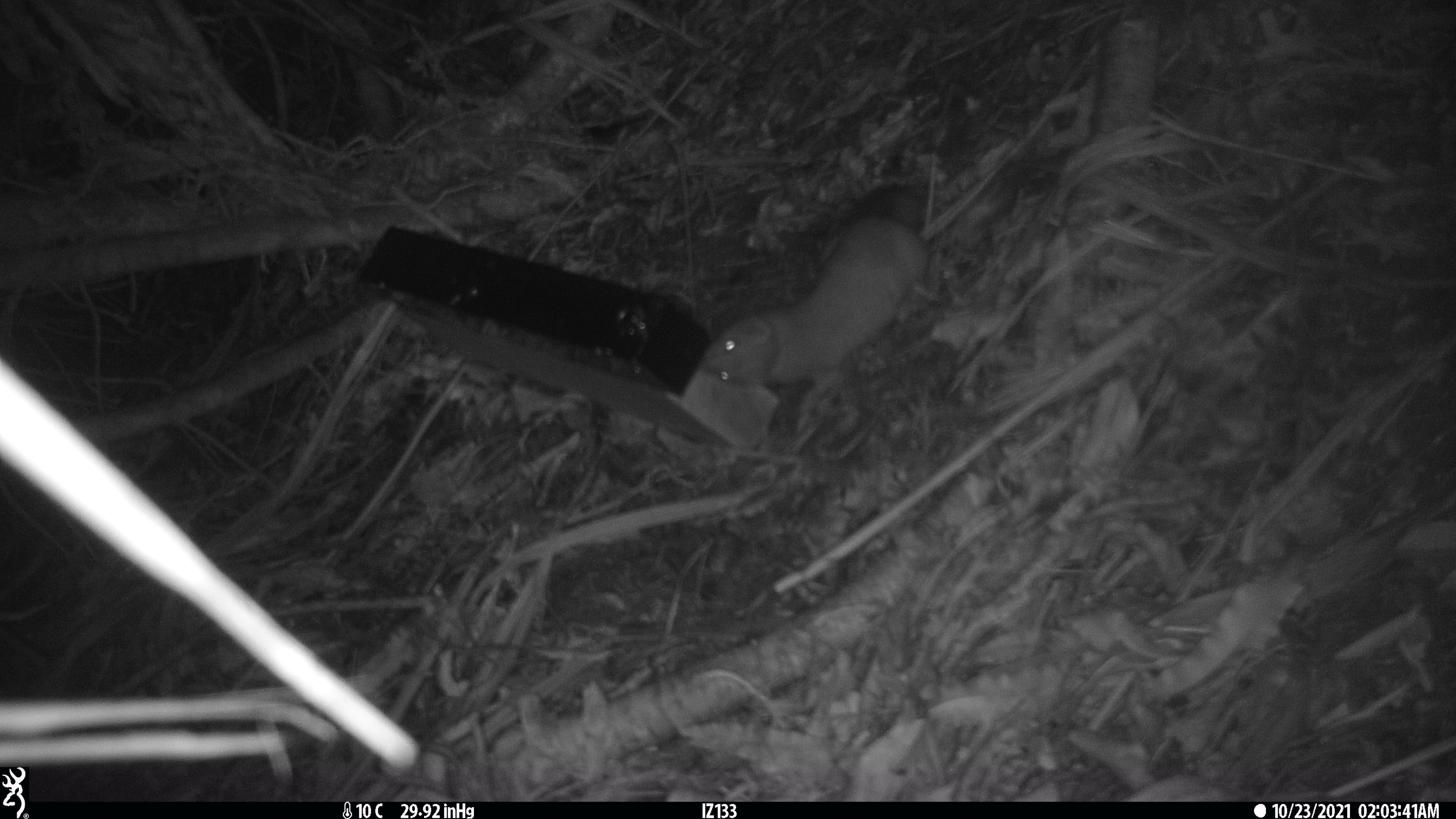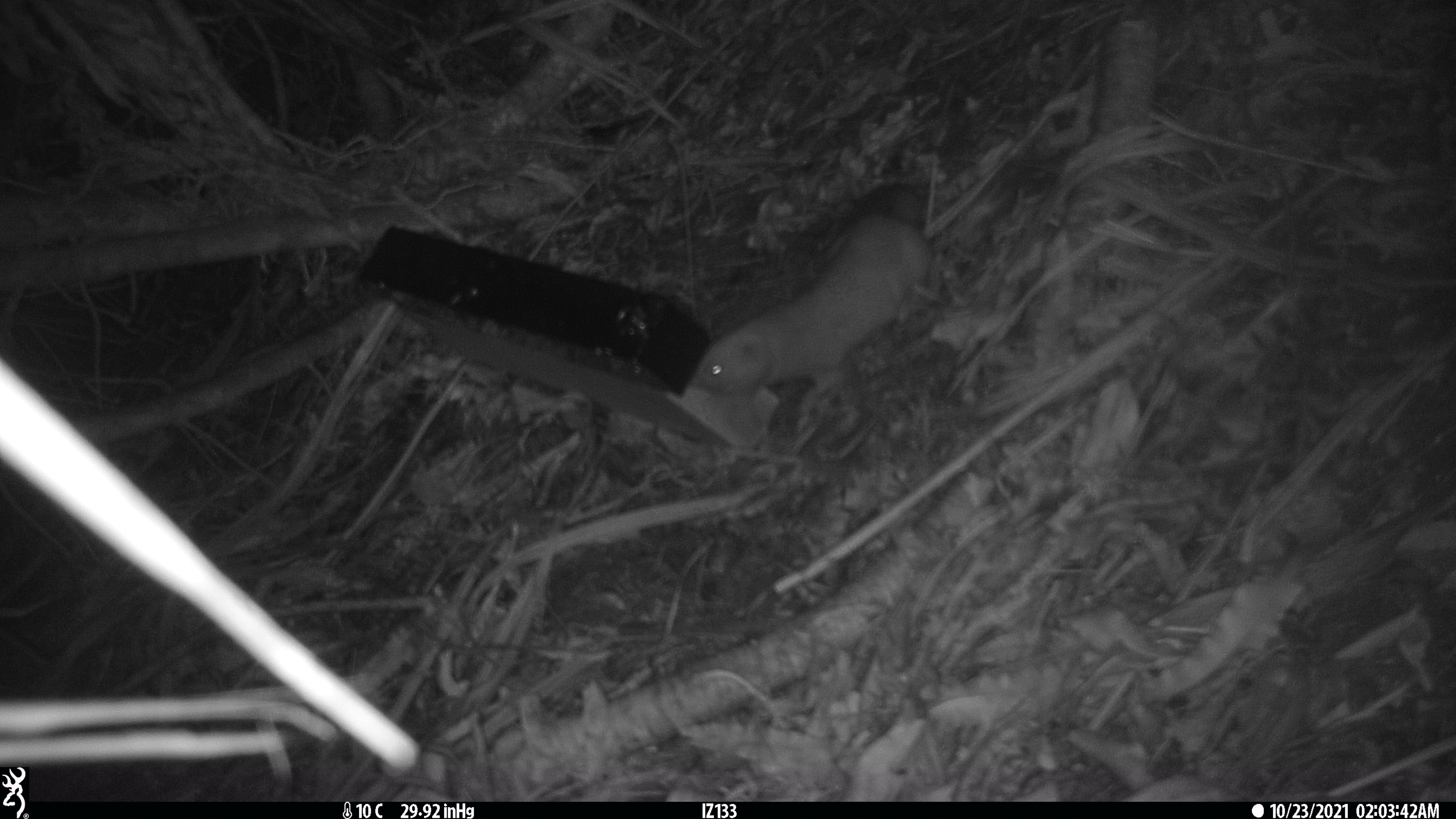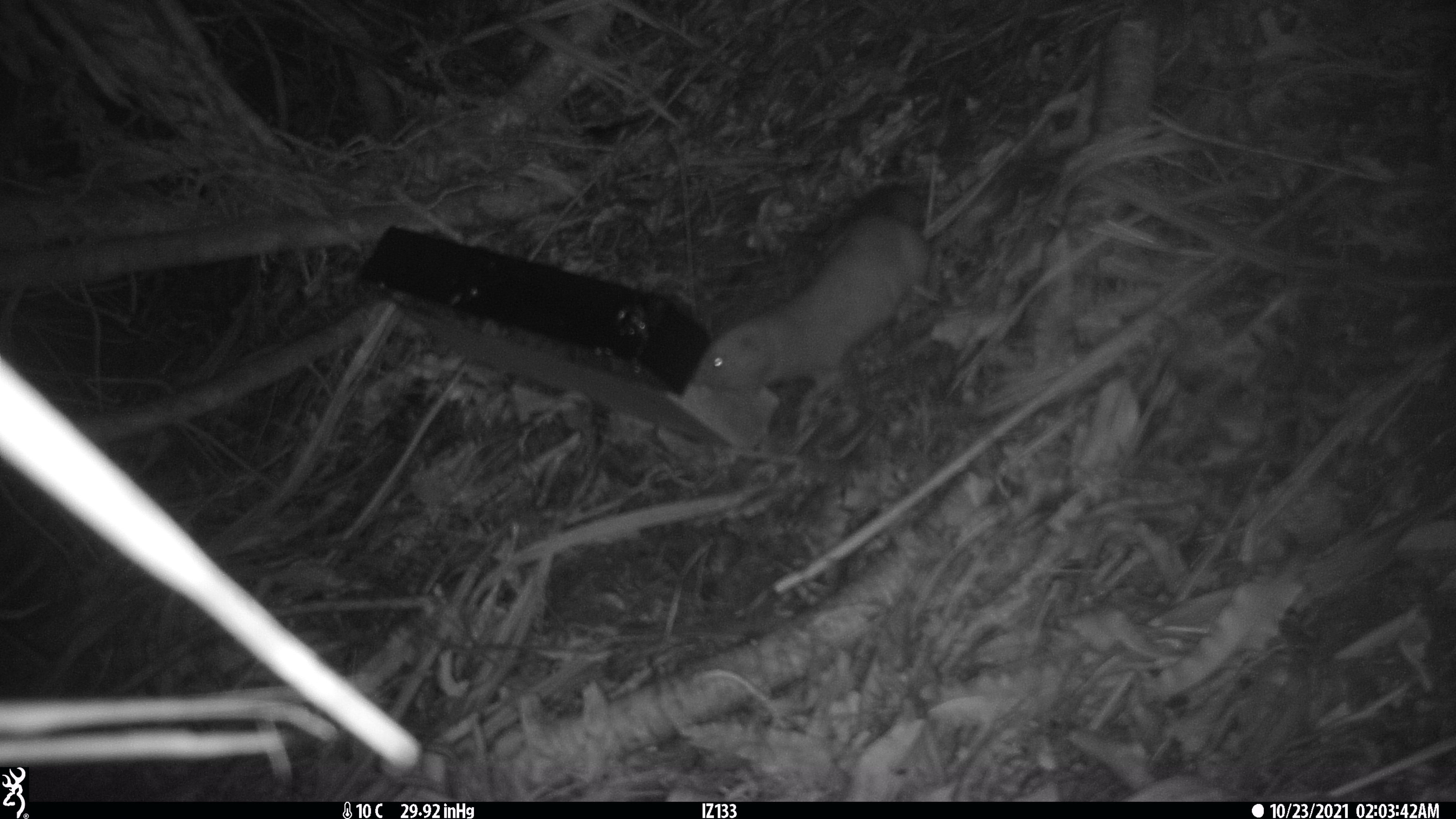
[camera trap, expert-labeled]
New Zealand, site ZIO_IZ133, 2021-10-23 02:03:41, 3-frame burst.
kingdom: Animalia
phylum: Chordata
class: Mammalia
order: Carnivora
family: Mustelidae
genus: Mustela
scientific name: Mustela erminea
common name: stoat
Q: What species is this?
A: Stoat (Mustela erminea).